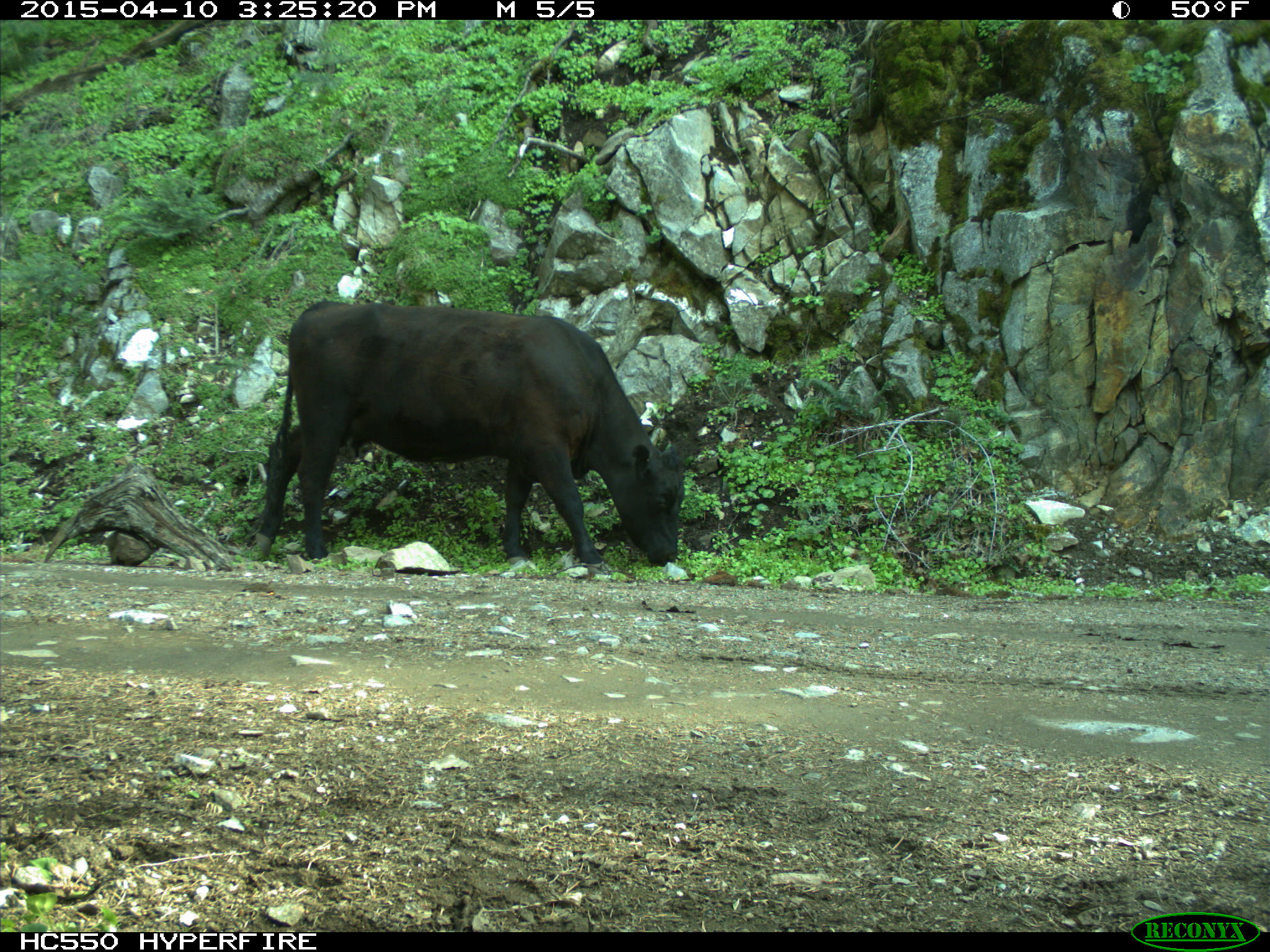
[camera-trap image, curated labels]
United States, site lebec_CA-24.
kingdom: Animalia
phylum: Chordata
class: Mammalia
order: Artiodactyla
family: Bovidae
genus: Bos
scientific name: Bos taurus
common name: domestic cow